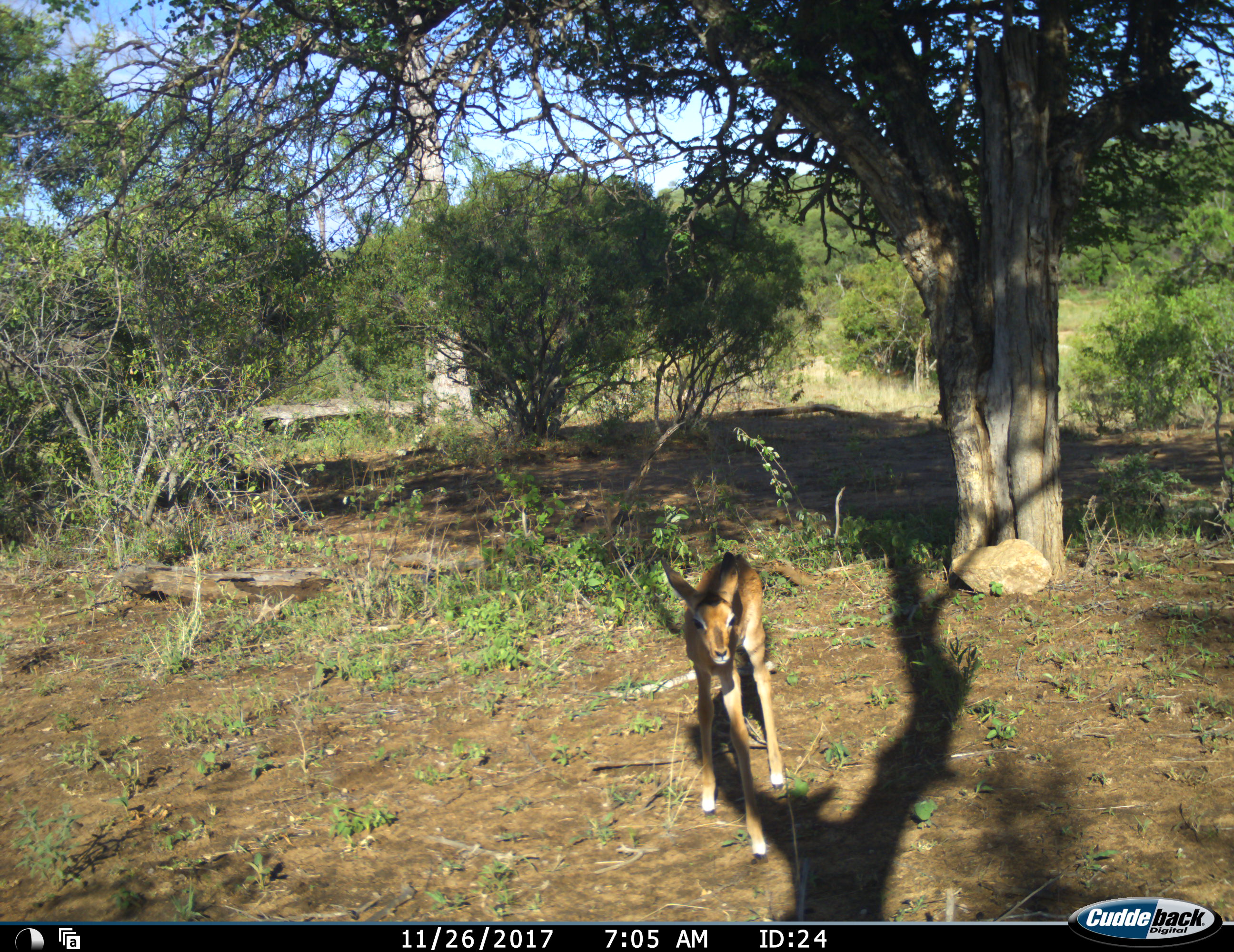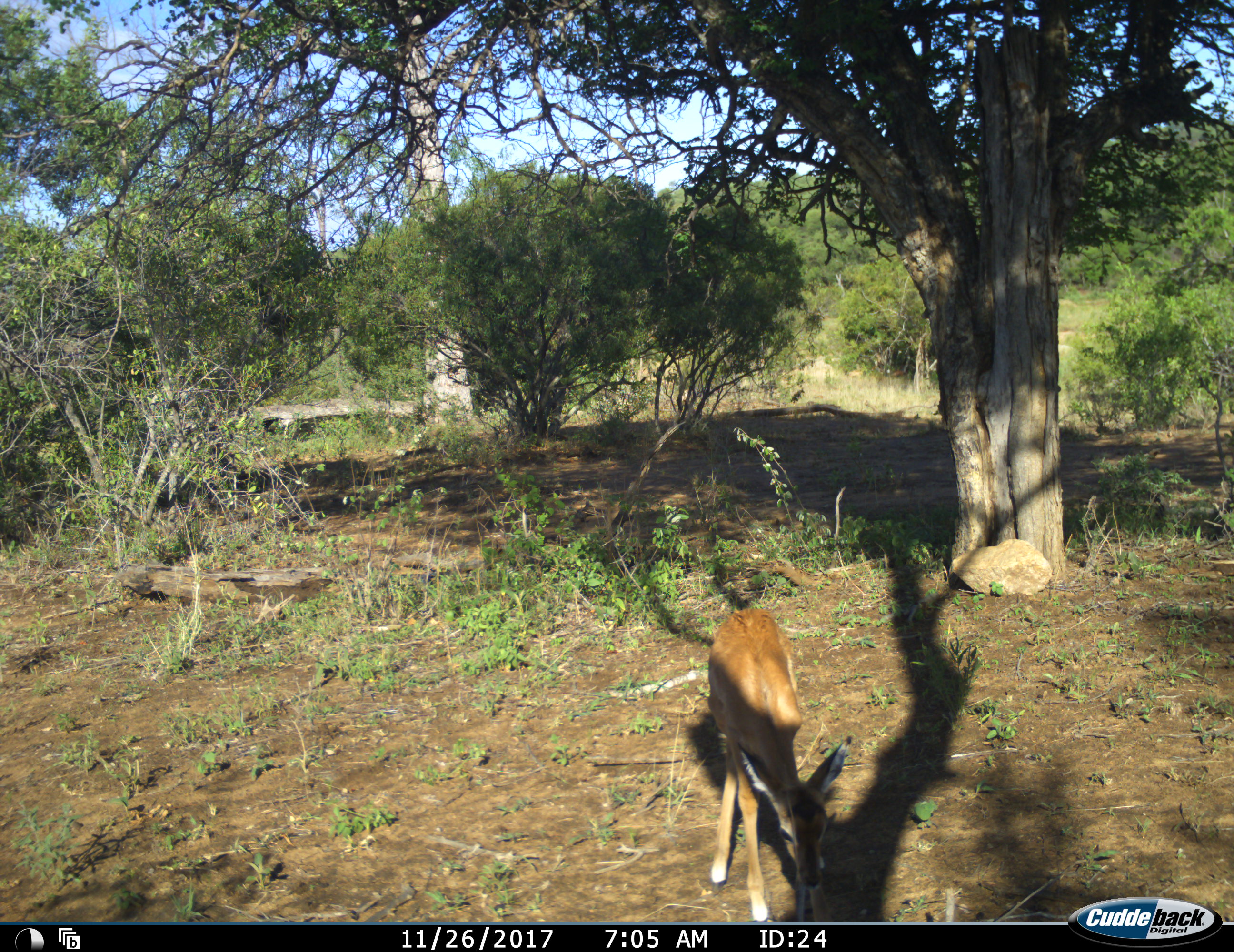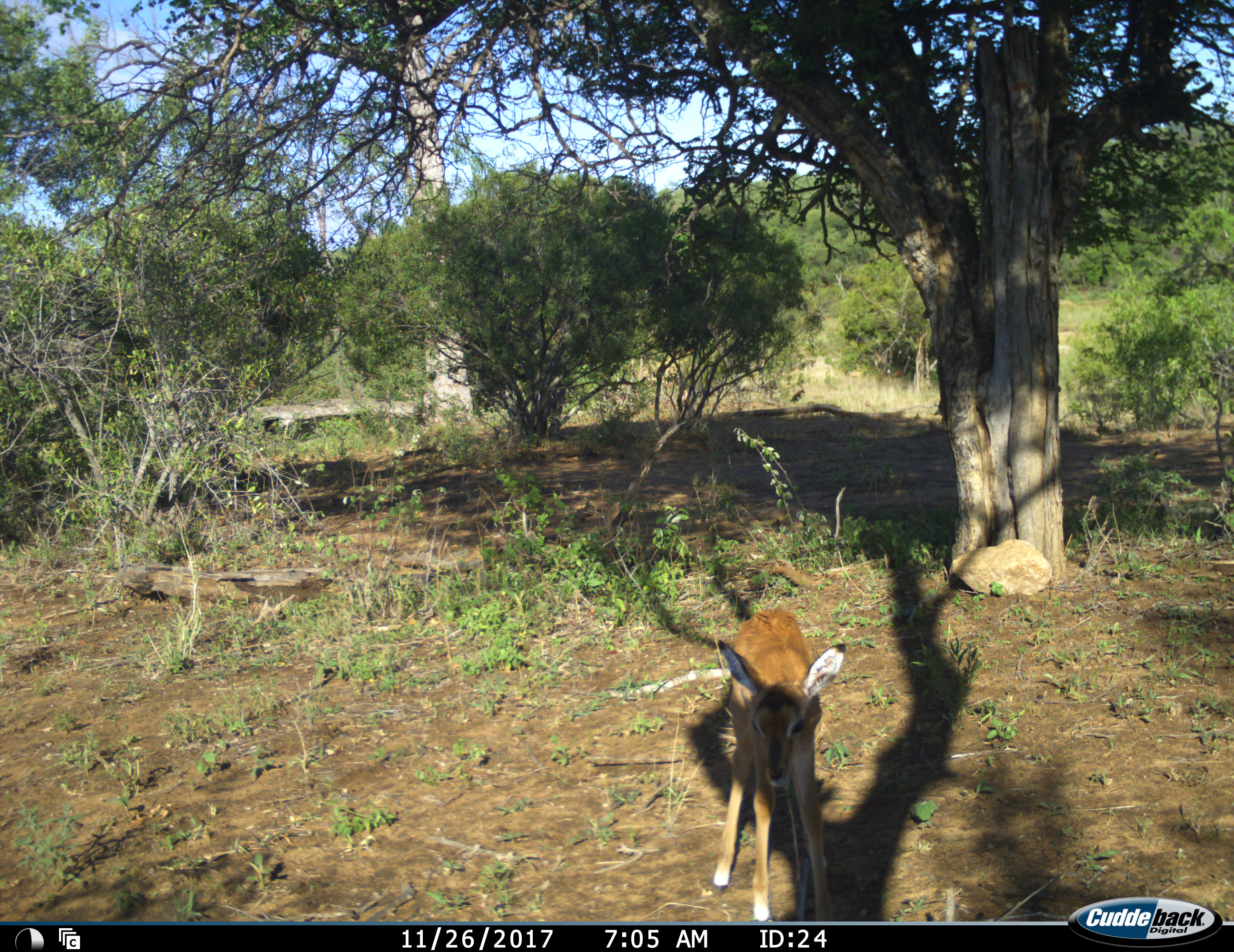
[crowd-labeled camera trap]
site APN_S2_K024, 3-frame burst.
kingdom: Animalia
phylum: Chordata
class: Mammalia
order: Artiodactyla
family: Bovidae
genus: Aepyceros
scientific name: Aepyceros melampus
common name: impala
Impala (Aepyceros melampus), count 1. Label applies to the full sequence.